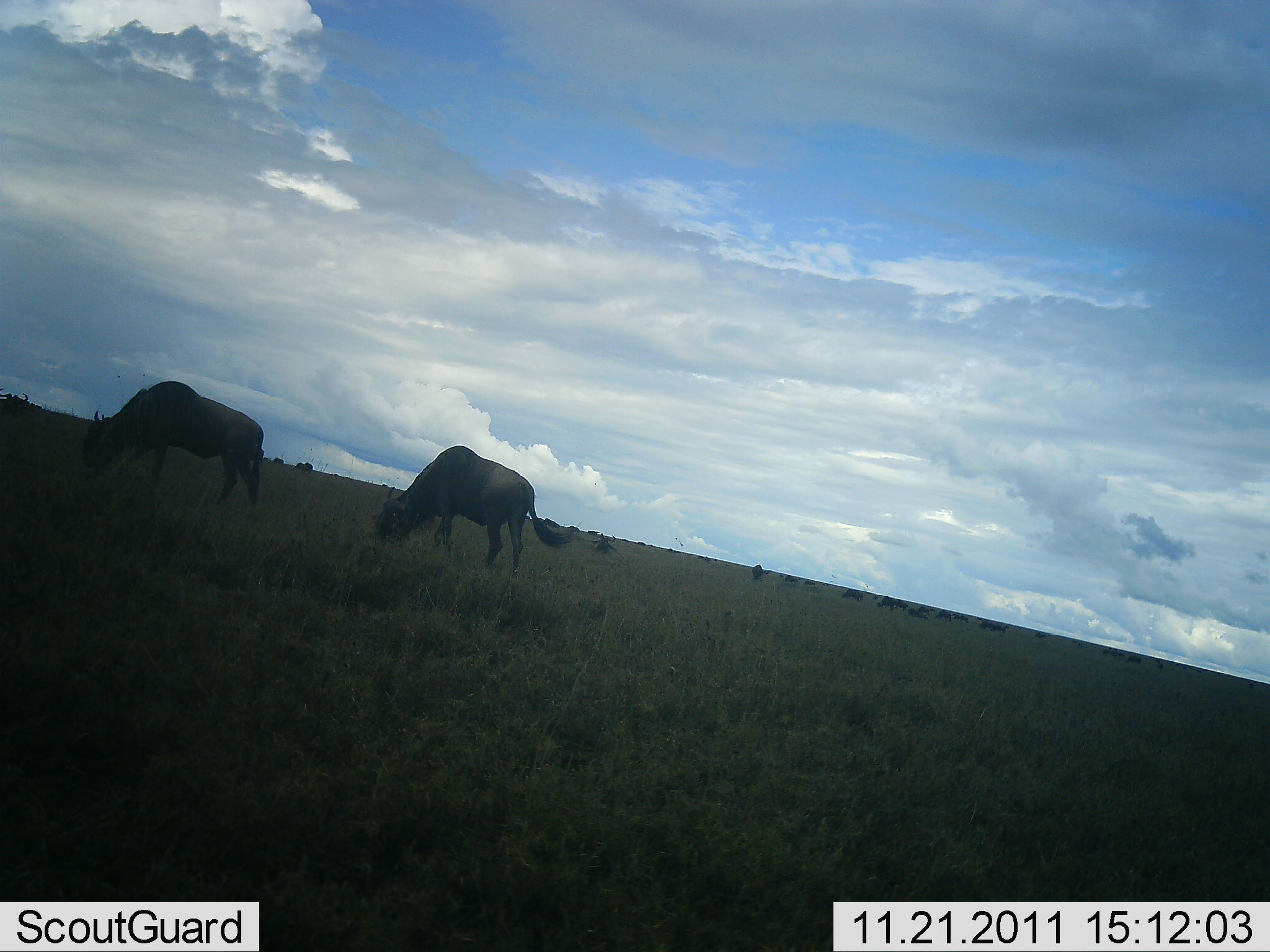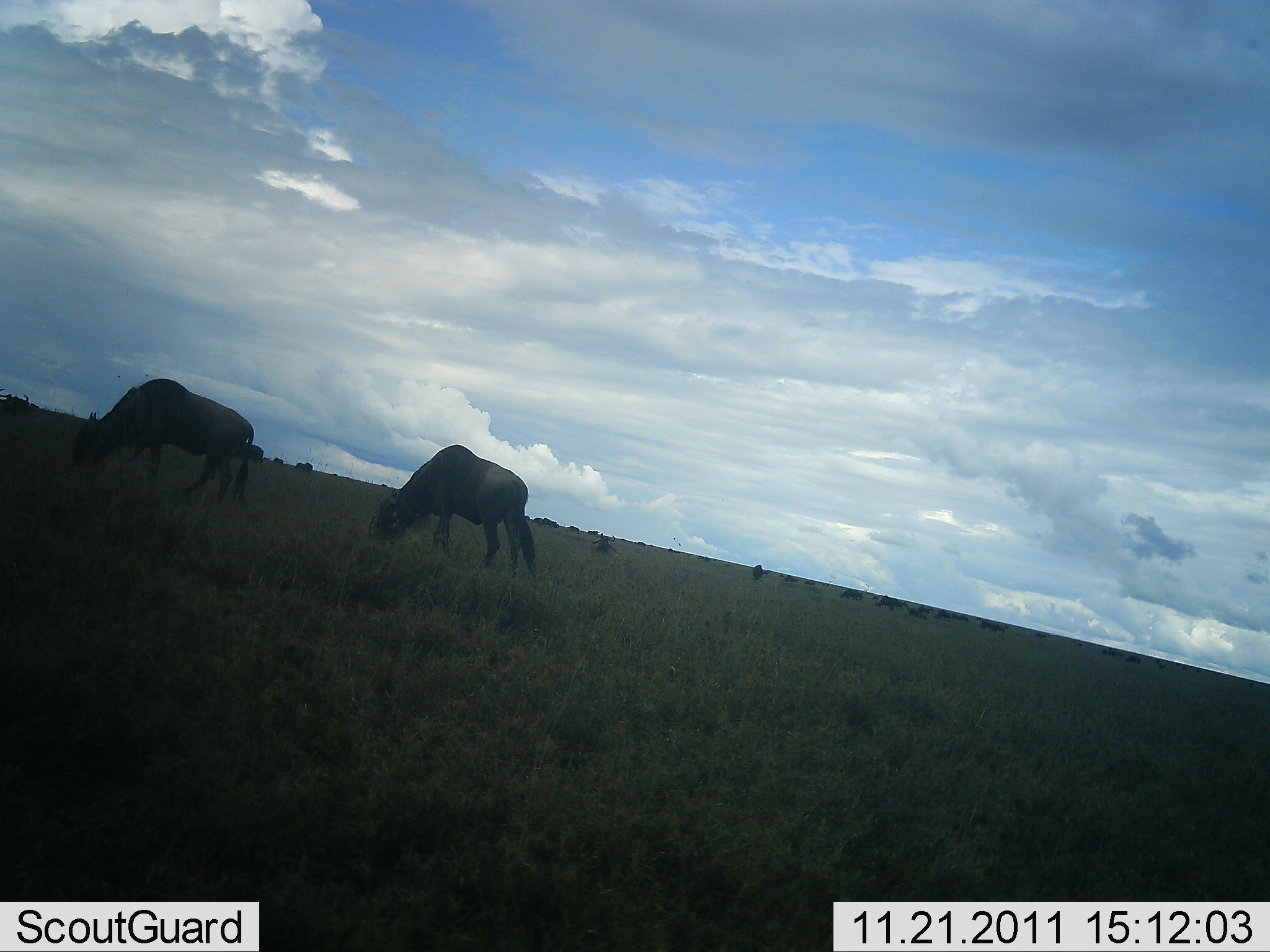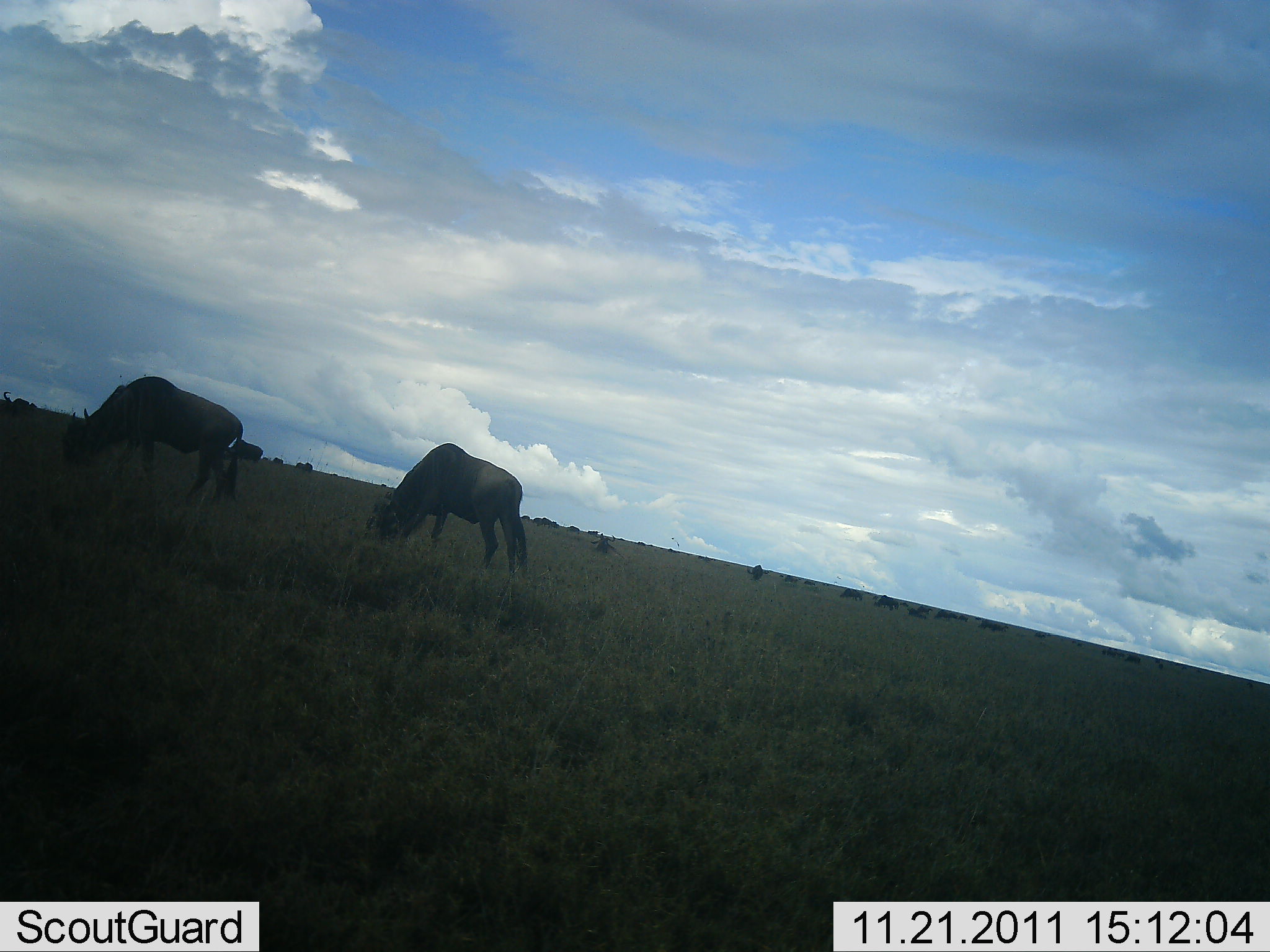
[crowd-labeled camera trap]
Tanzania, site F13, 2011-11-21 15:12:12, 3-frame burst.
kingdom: Animalia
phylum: Chordata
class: Mammalia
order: Artiodactyla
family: Bovidae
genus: Connochaetes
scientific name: Connochaetes taurinus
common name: blue wildebeest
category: wildebeest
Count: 11-50.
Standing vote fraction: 42%.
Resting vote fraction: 0%.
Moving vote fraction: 17%.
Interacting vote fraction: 0%.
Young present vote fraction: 0%.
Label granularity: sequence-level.